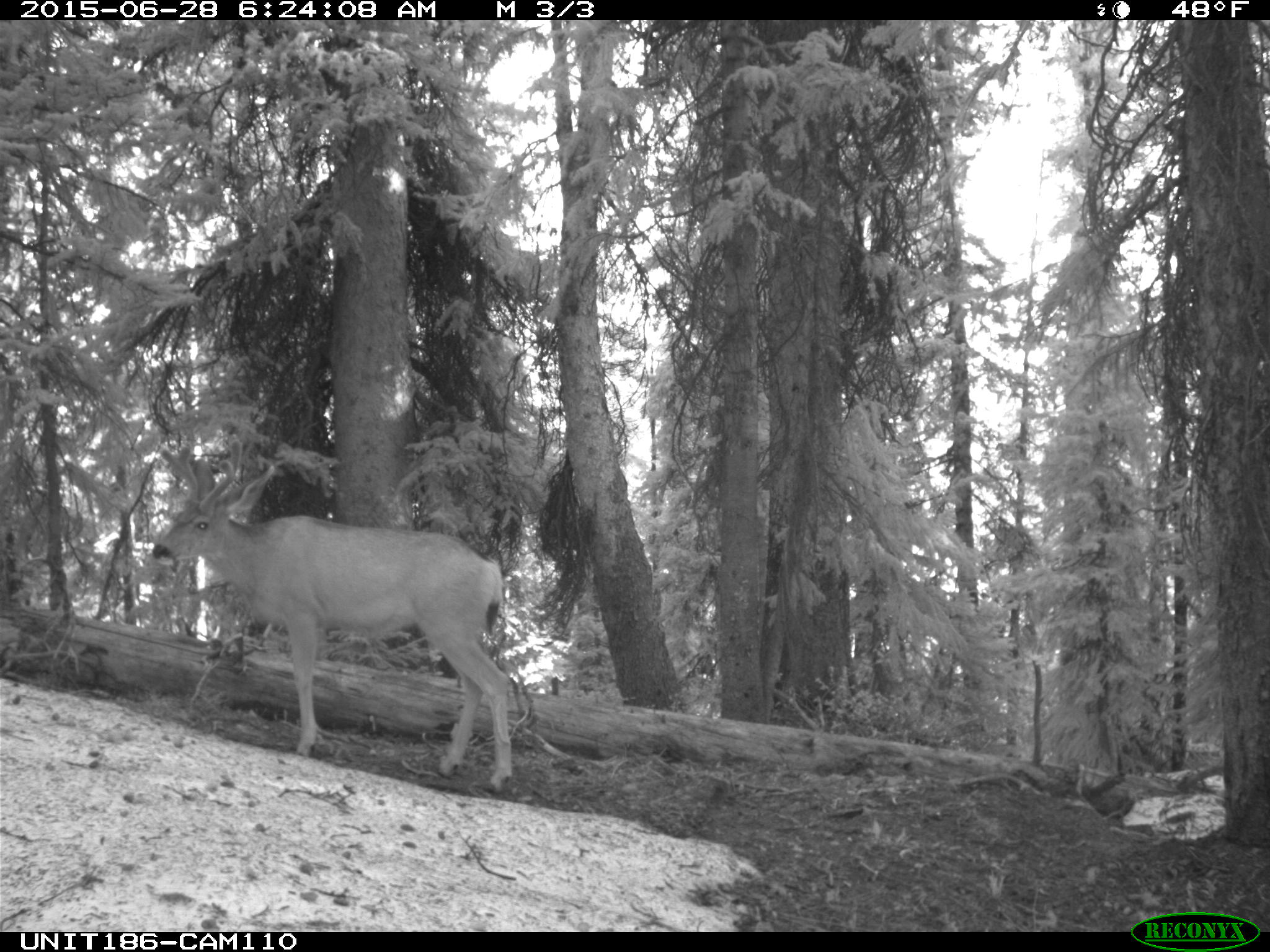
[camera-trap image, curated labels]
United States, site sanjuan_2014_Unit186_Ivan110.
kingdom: Animalia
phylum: Chordata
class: Mammalia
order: Artiodactyla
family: Cervidae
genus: Odocoileus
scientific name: Odocoileus hemionus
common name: mule deer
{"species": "Odocoileus hemionus (mule deer)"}